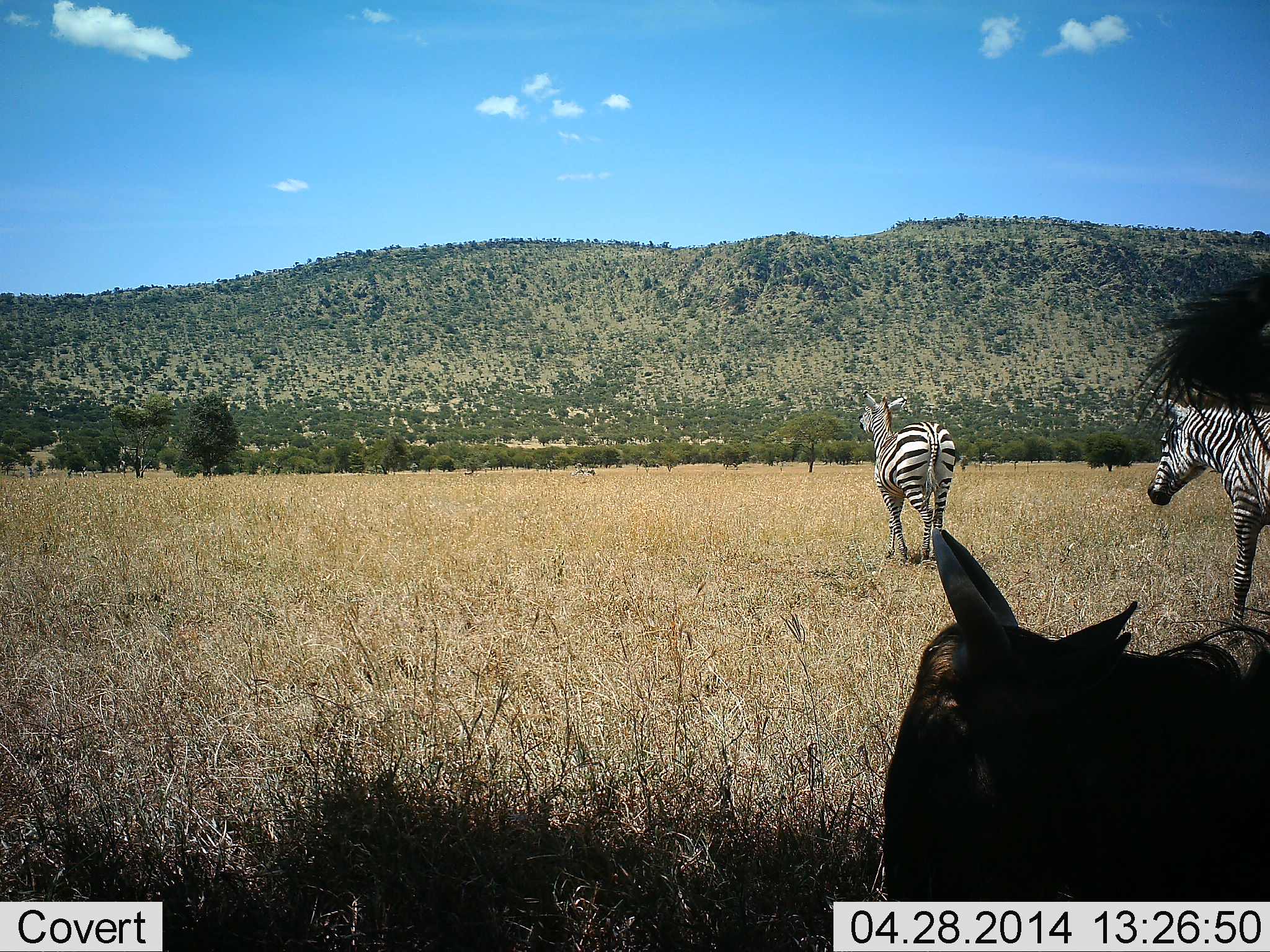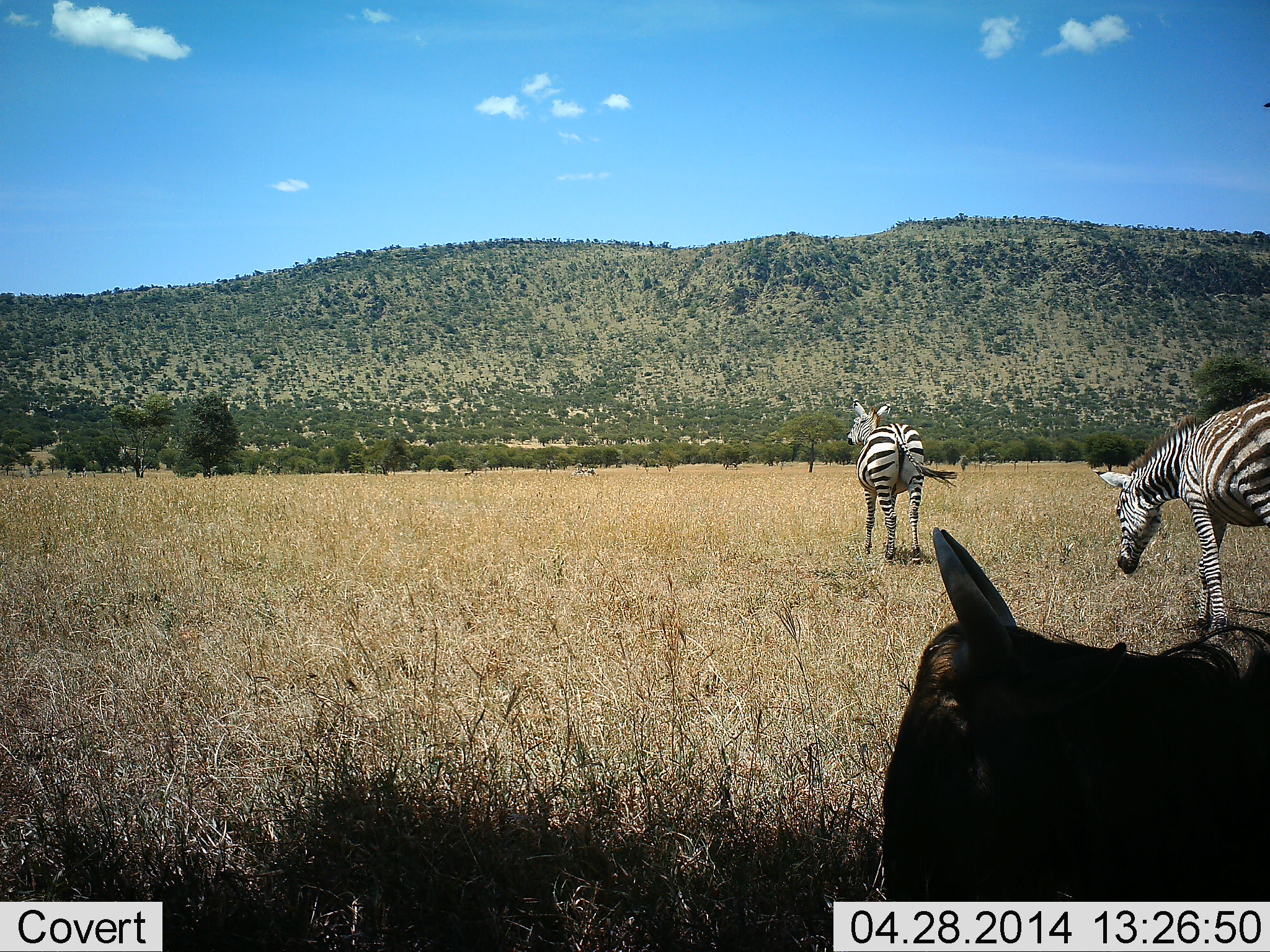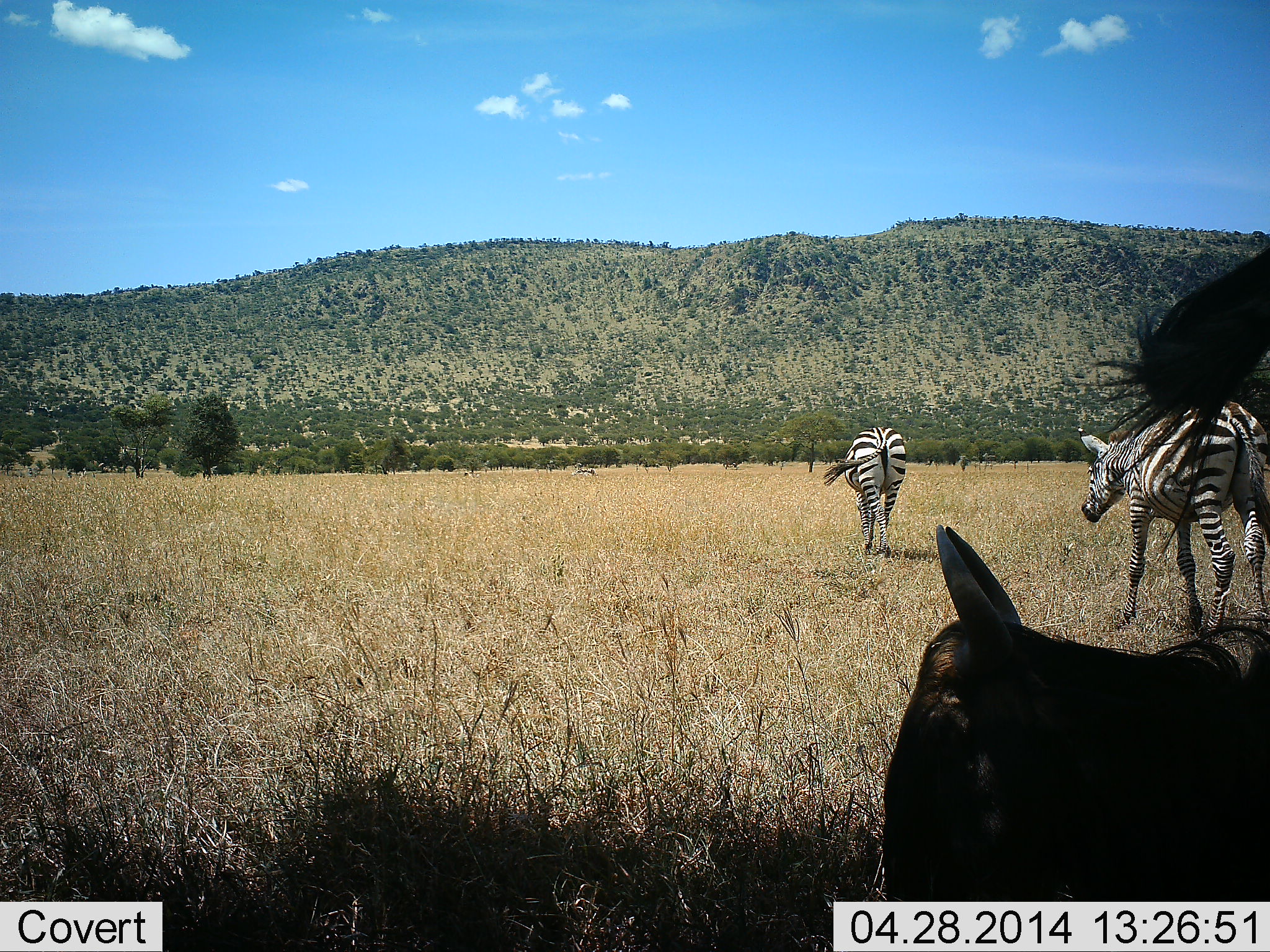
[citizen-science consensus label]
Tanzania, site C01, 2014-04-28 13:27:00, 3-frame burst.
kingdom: Animalia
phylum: Chordata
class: Mammalia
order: Artiodactyla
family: Bovidae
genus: Connochaetes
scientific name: Connochaetes taurinus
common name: blue wildebeest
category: wildebeest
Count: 1.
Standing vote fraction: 30%.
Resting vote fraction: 90%.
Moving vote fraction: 0%.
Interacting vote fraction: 0%.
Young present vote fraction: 0%.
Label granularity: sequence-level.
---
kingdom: Animalia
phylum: Chordata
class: Mammalia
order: Perissodactyla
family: Equidae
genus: Equus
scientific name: Equus quagga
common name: plains zebra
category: zebra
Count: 2.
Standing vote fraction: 8%.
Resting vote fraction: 8%.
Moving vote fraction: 92%.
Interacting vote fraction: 0%.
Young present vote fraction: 0%.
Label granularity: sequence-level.